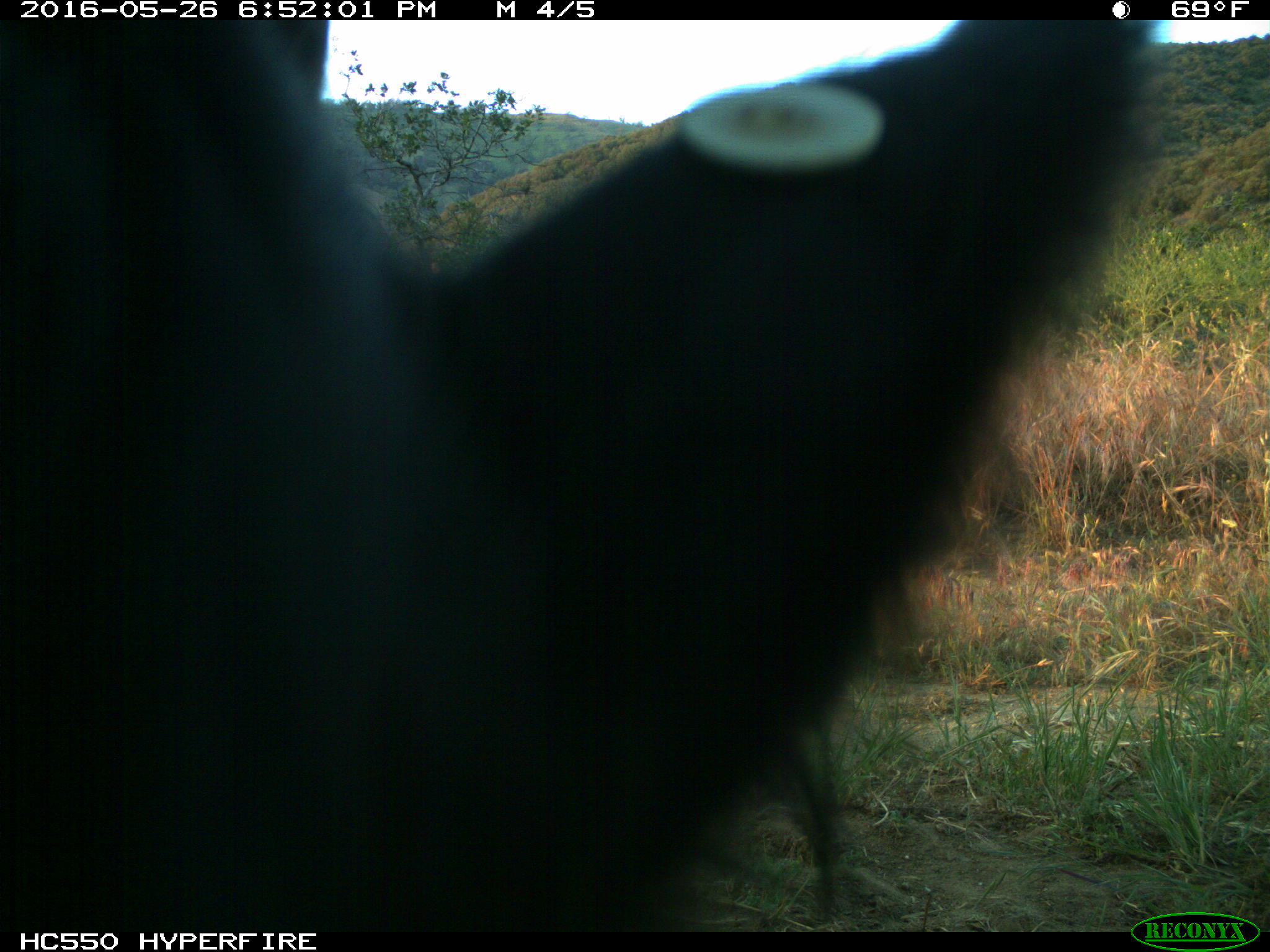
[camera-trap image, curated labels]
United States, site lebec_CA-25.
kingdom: Animalia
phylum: Chordata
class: Mammalia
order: Artiodactyla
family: Bovidae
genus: Bos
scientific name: Bos taurus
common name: domestic cow